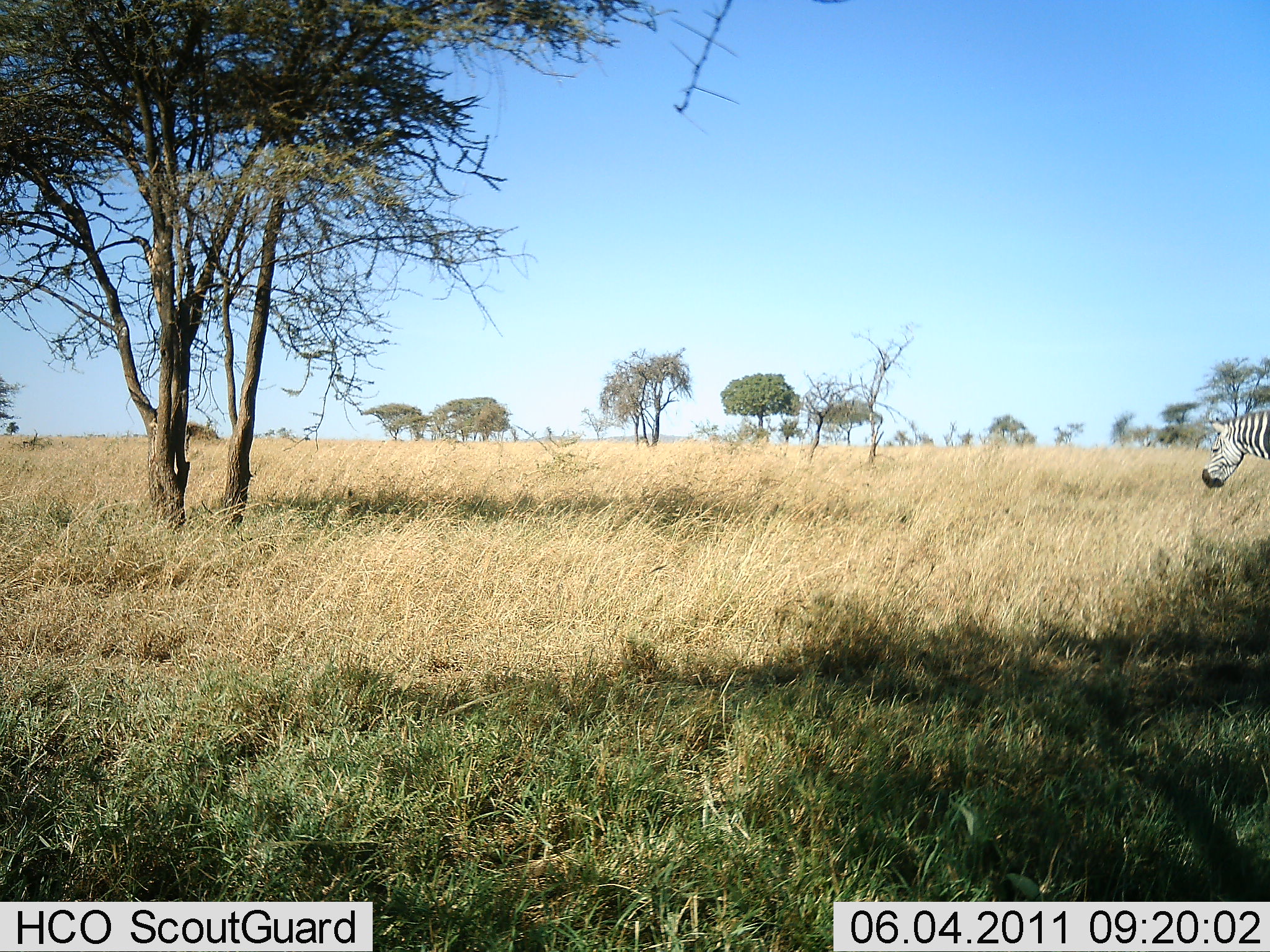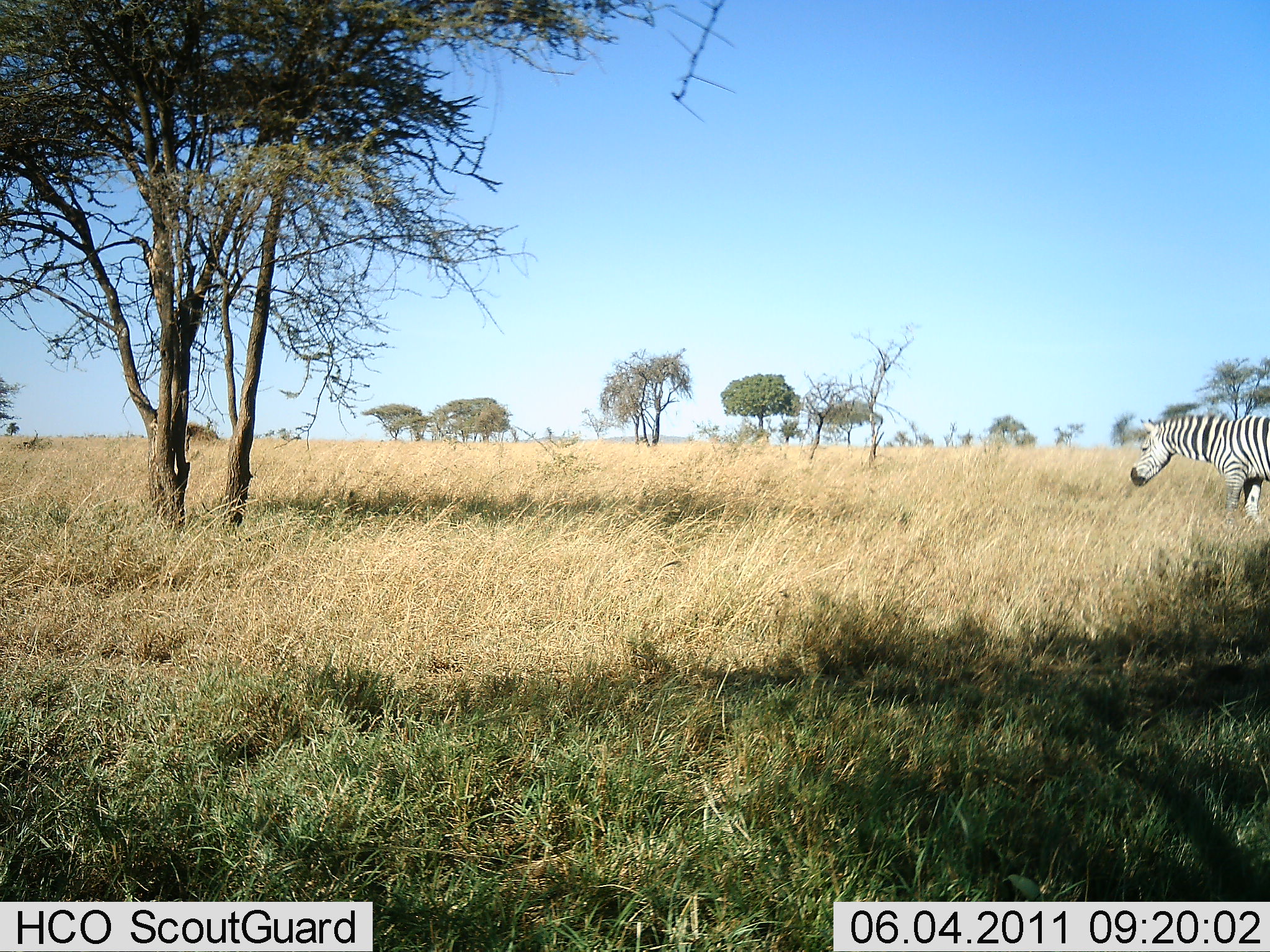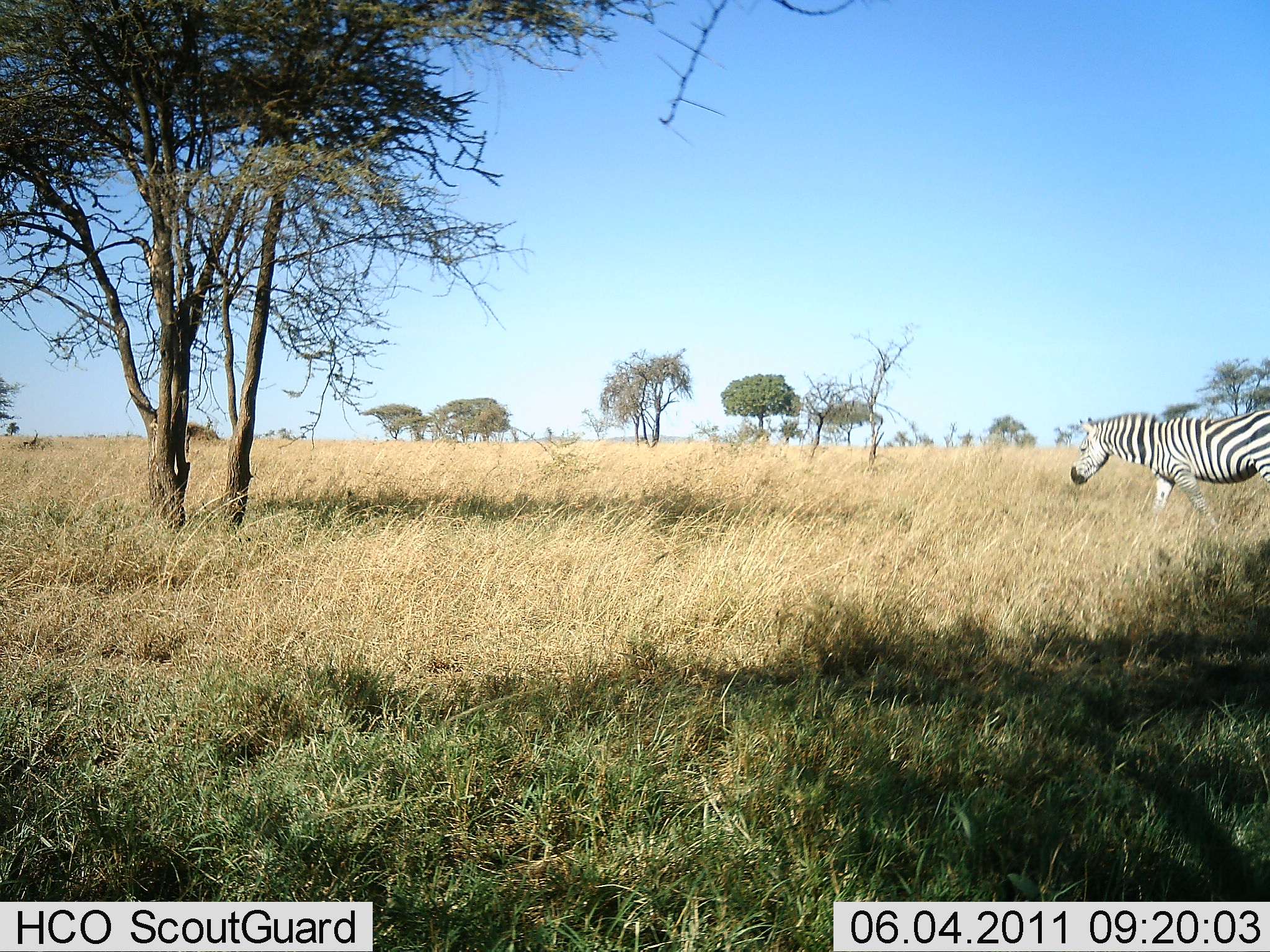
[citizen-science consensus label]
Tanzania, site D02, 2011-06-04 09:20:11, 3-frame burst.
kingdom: Animalia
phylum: Chordata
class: Mammalia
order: Perissodactyla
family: Equidae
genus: Equus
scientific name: Equus quagga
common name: plains zebra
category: zebra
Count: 1.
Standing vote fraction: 0%.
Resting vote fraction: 0%.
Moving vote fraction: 100%.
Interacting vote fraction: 0%.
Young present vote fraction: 0%.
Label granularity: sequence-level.